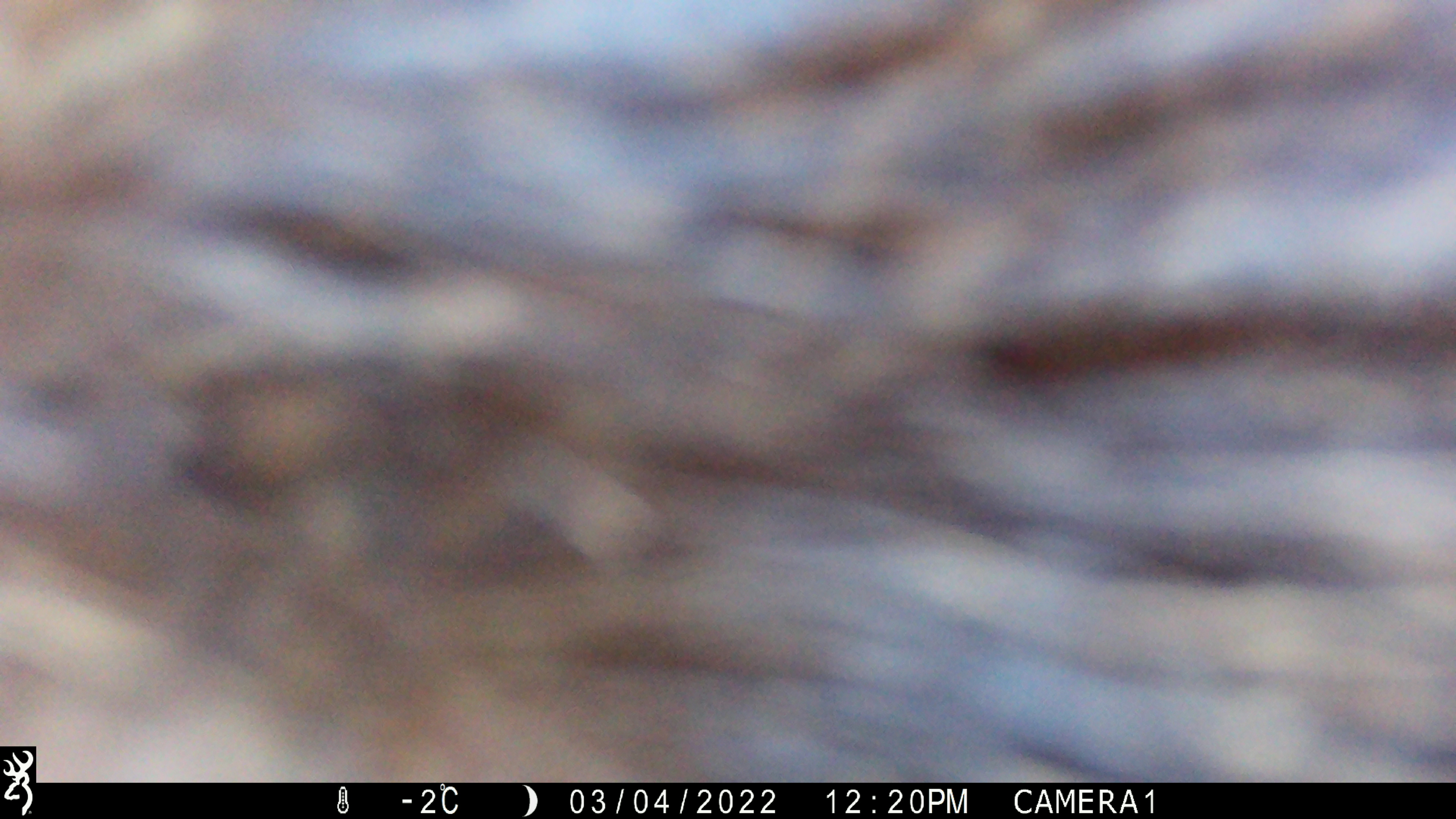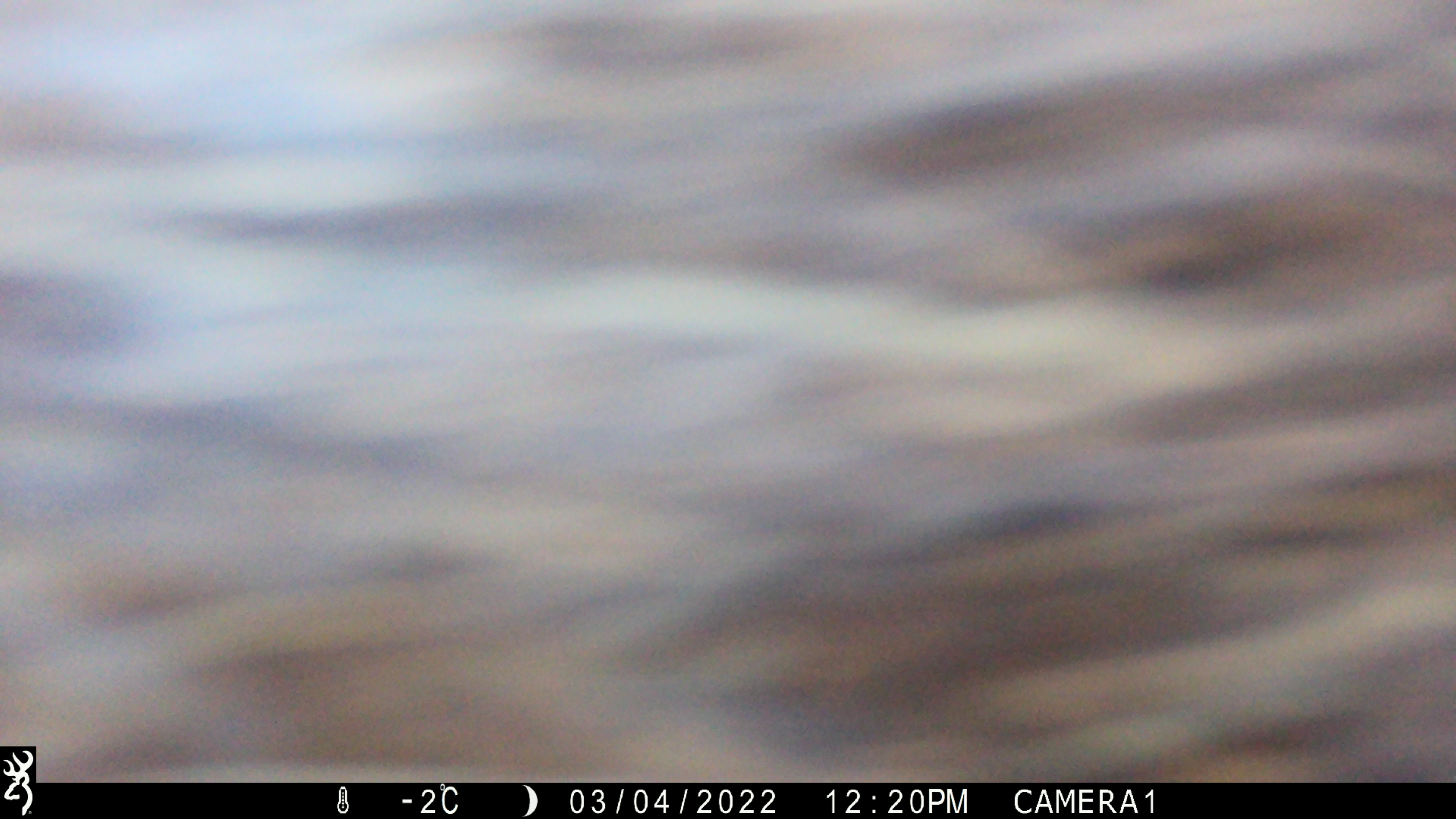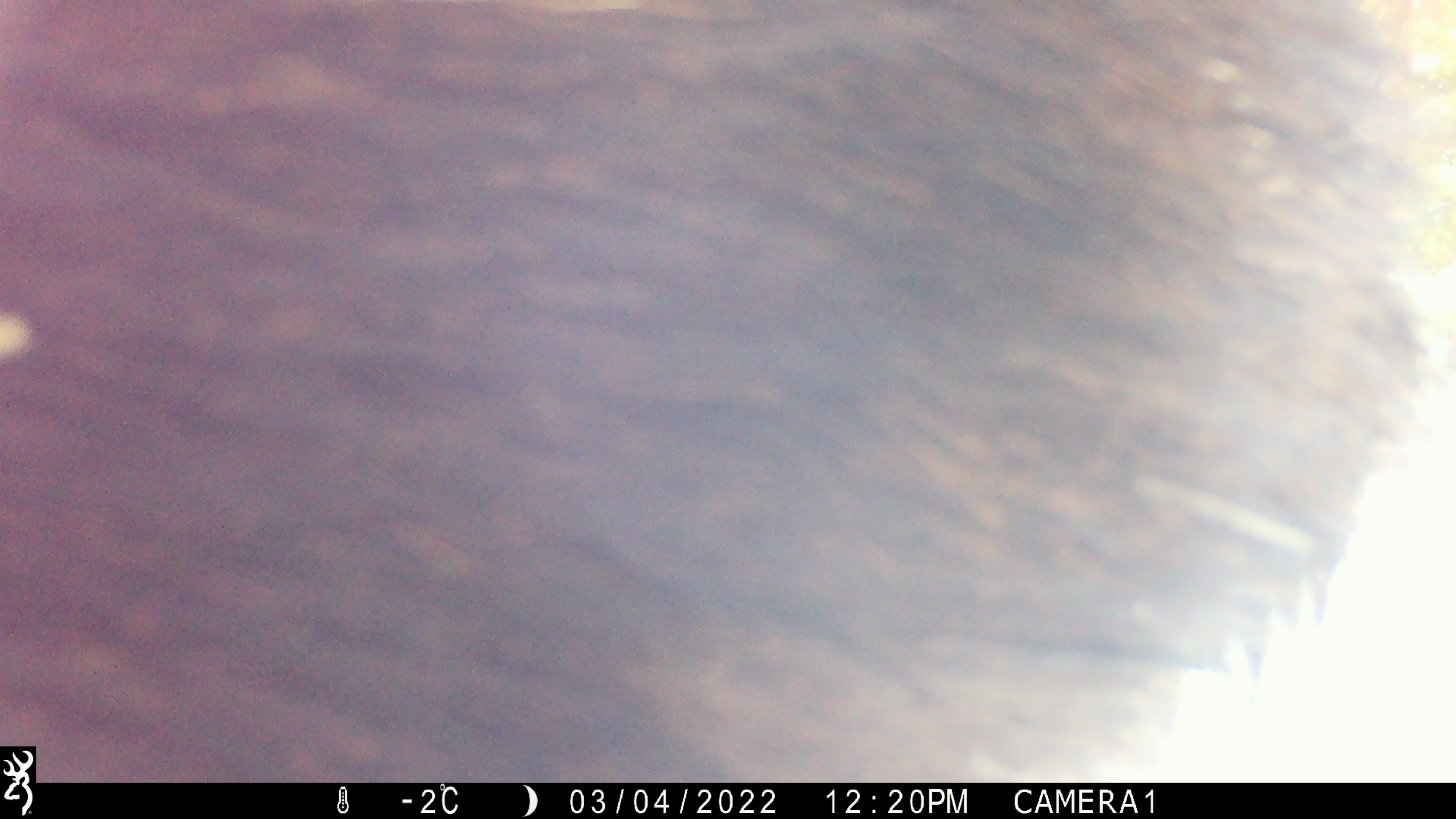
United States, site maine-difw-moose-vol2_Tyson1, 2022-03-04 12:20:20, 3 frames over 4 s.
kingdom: Animalia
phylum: Chordata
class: Mammalia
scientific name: Mammalia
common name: mammal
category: mammal sp.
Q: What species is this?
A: Mammal sp. (mammal) (Mammalia).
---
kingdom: Animalia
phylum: Chordata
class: Mammalia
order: Artiodactyla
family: Cervidae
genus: Alces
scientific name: Alces alces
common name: moose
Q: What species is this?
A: Moose (Alces alces).